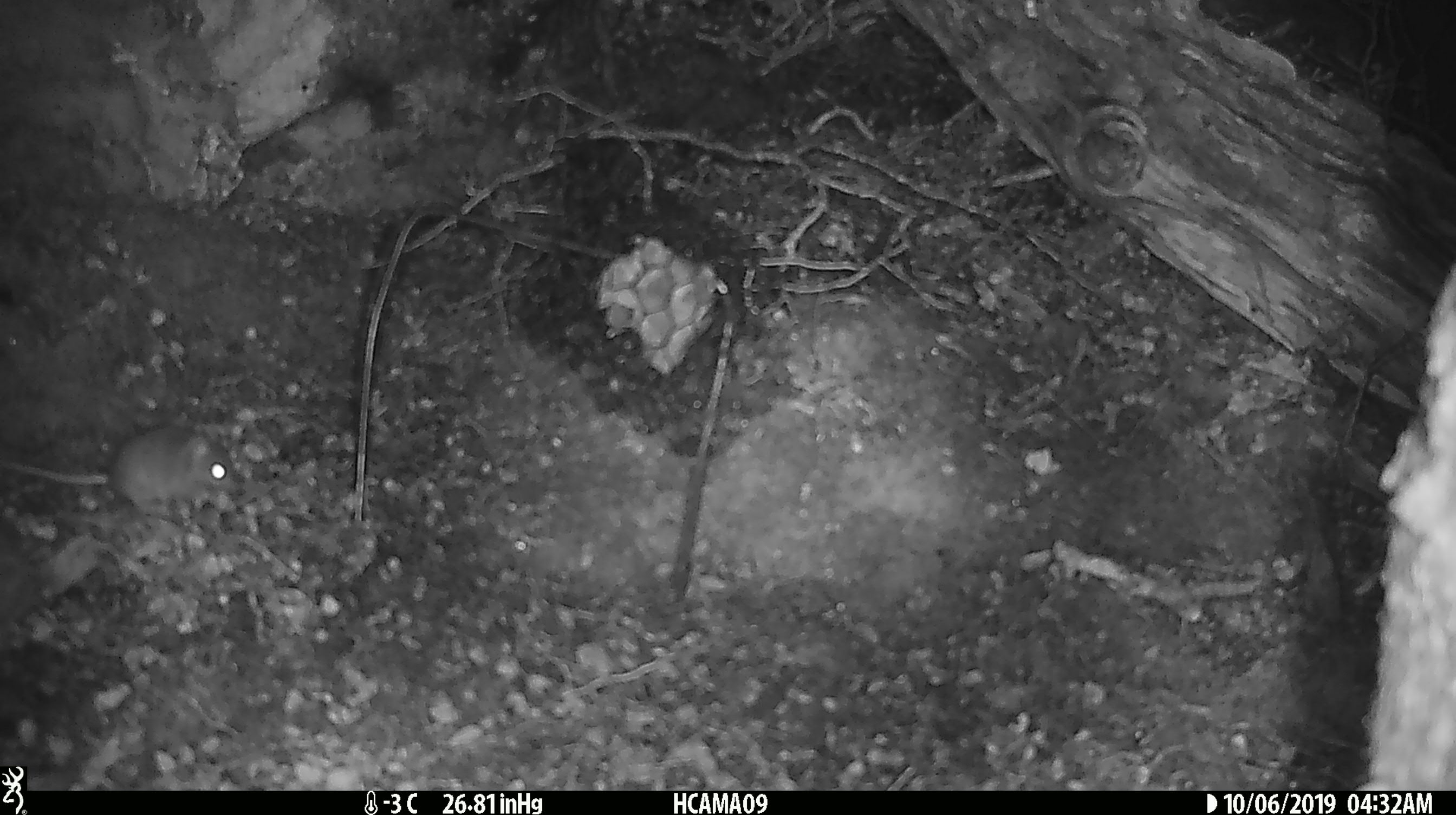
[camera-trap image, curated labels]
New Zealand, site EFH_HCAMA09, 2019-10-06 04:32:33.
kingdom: Animalia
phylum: Chordata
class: Mammalia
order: Rodentia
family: Muridae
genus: Mus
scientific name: Mus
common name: mouse